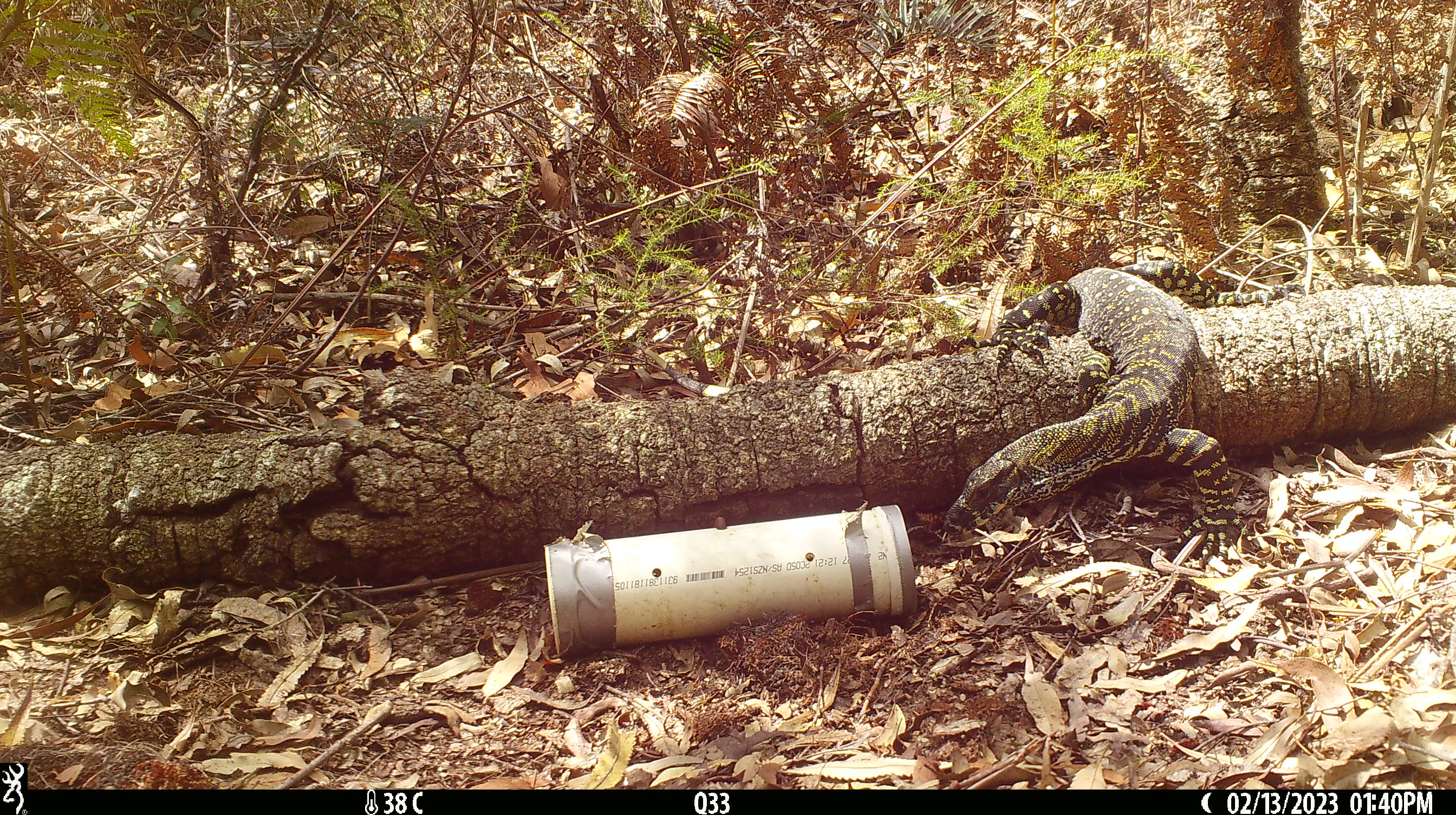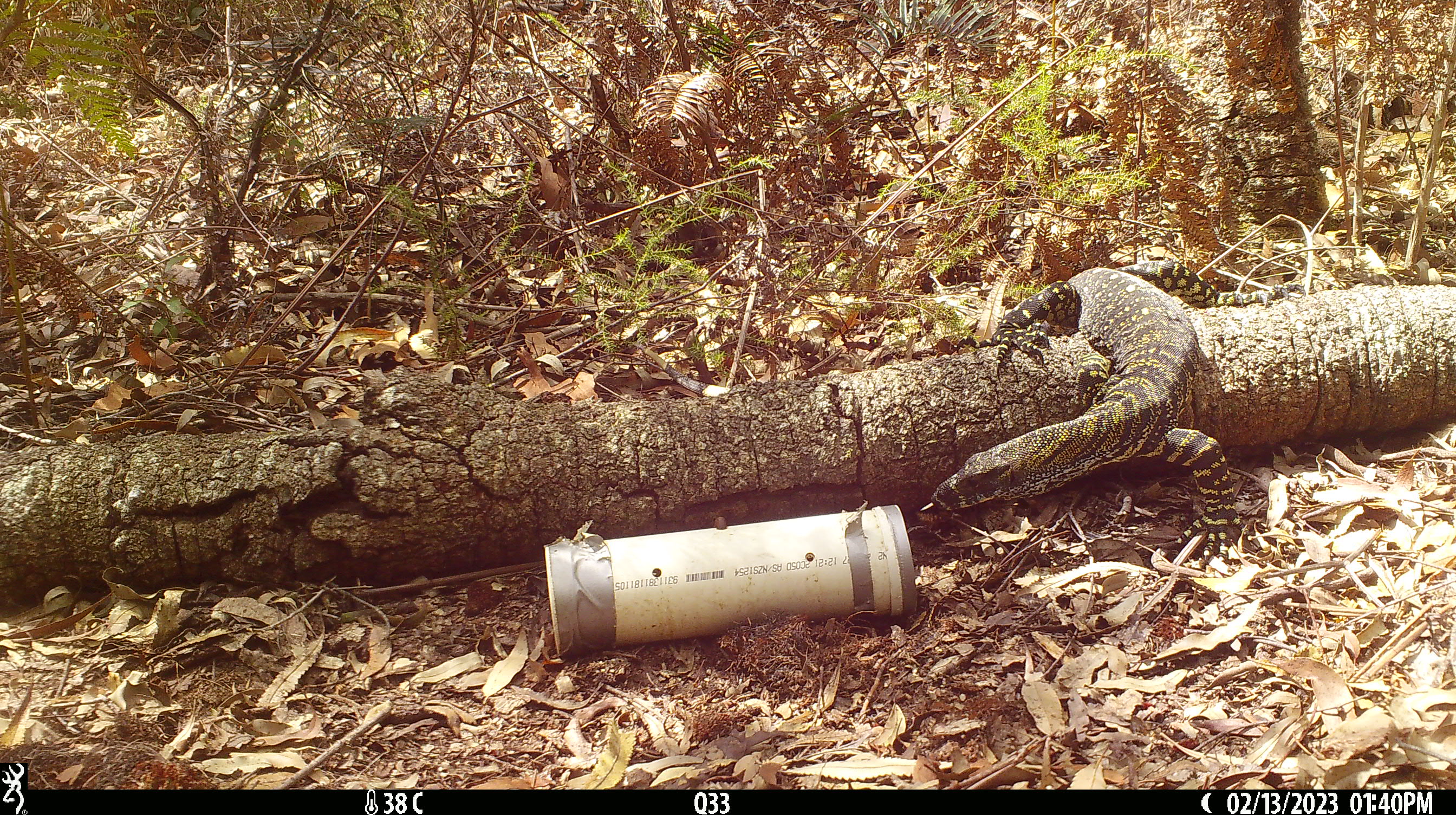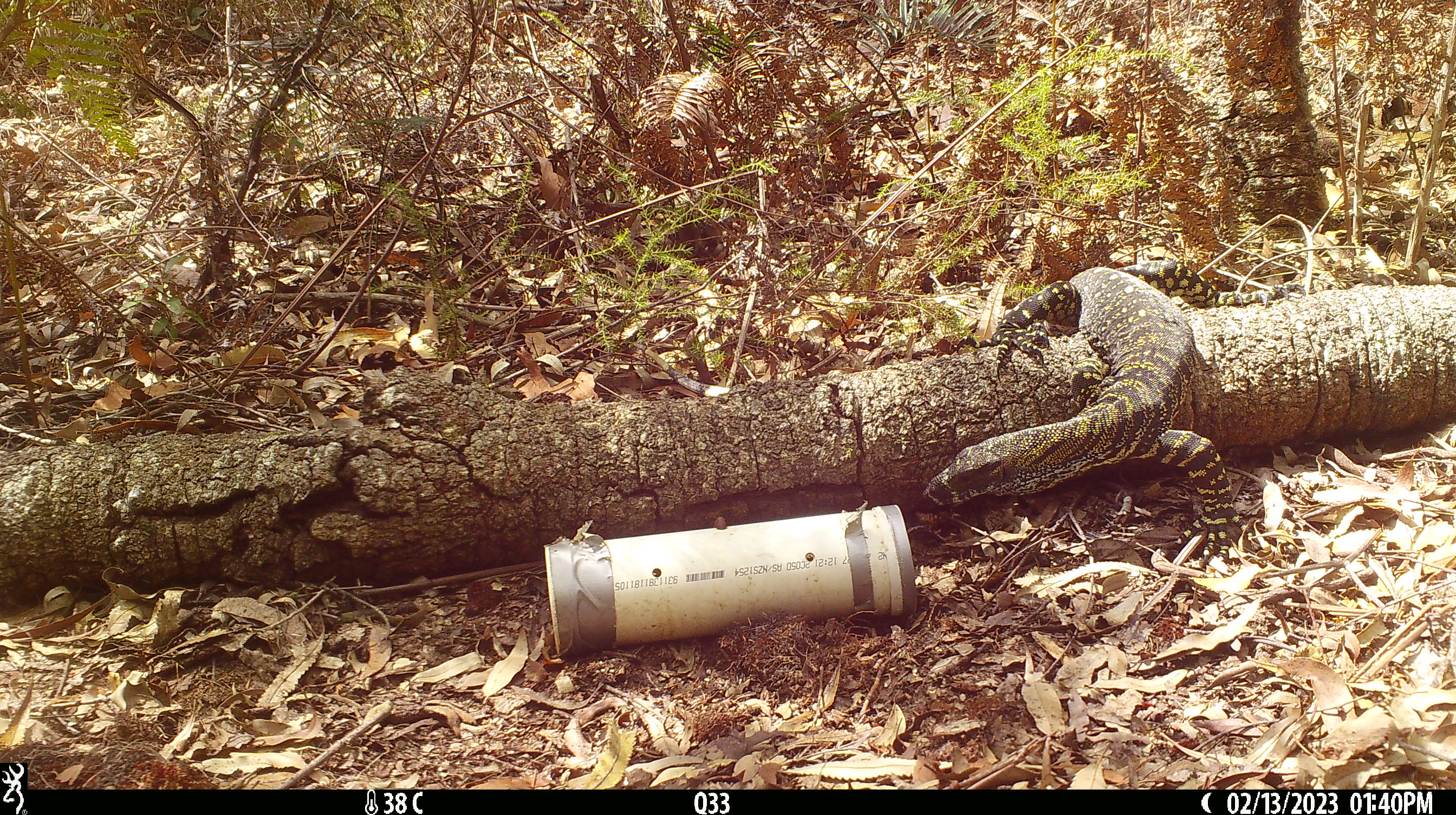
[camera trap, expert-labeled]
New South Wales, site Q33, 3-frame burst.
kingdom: Animalia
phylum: Chordata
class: Reptilia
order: Squamata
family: Varanidae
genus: Varanus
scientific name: Varanus varius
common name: lace monitor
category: goanna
Goanna (lace monitor) (Varanus varius).